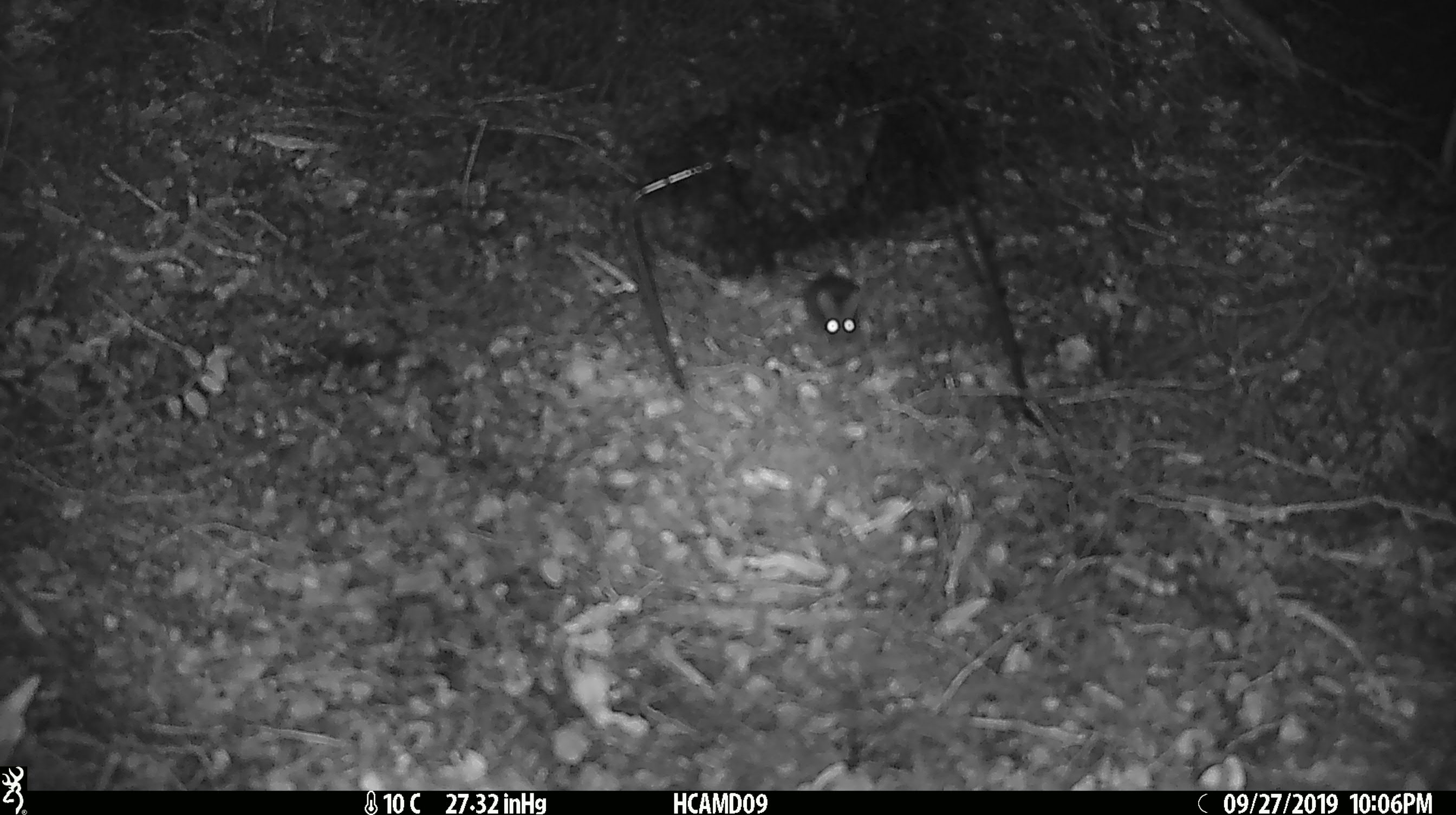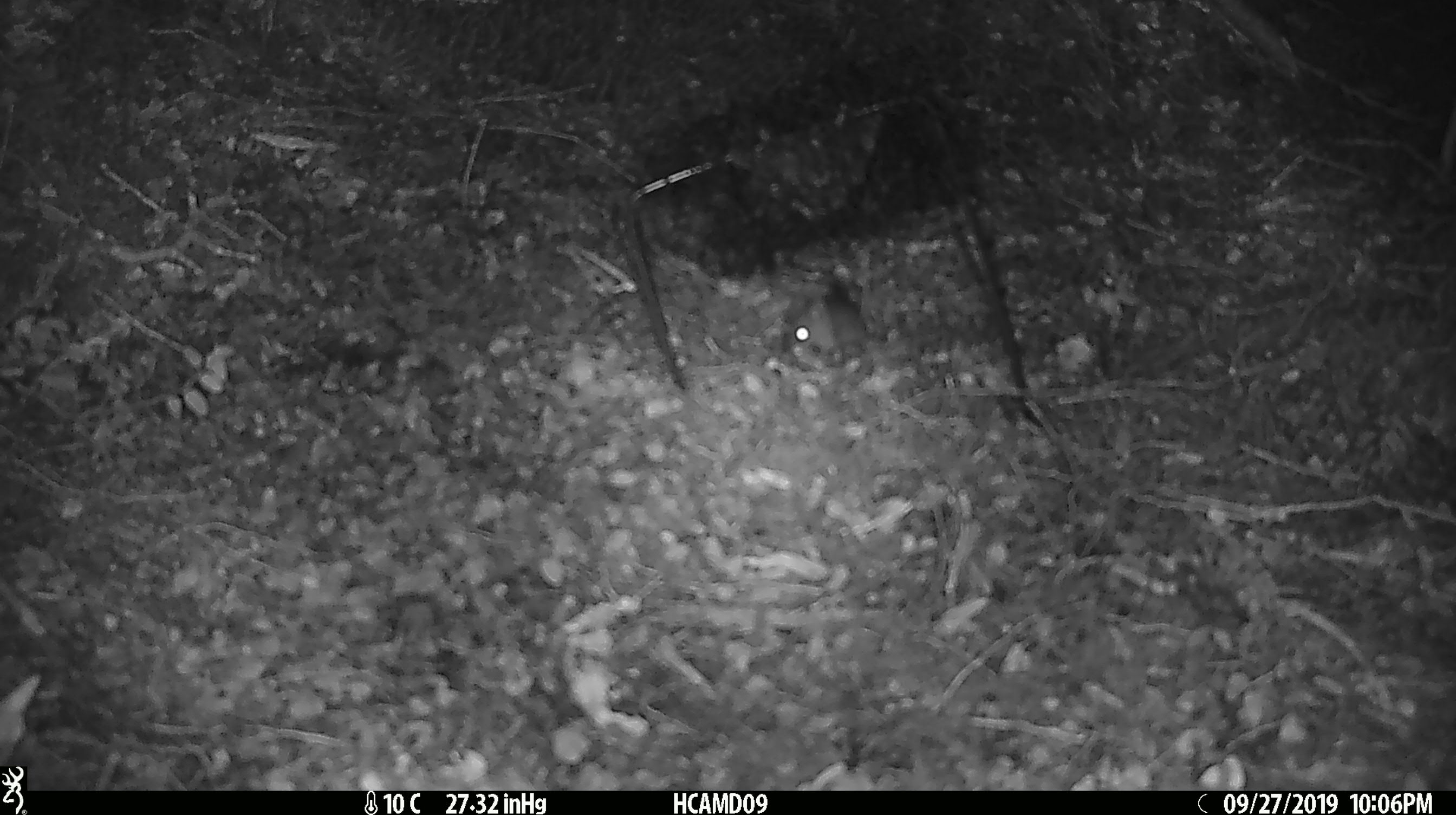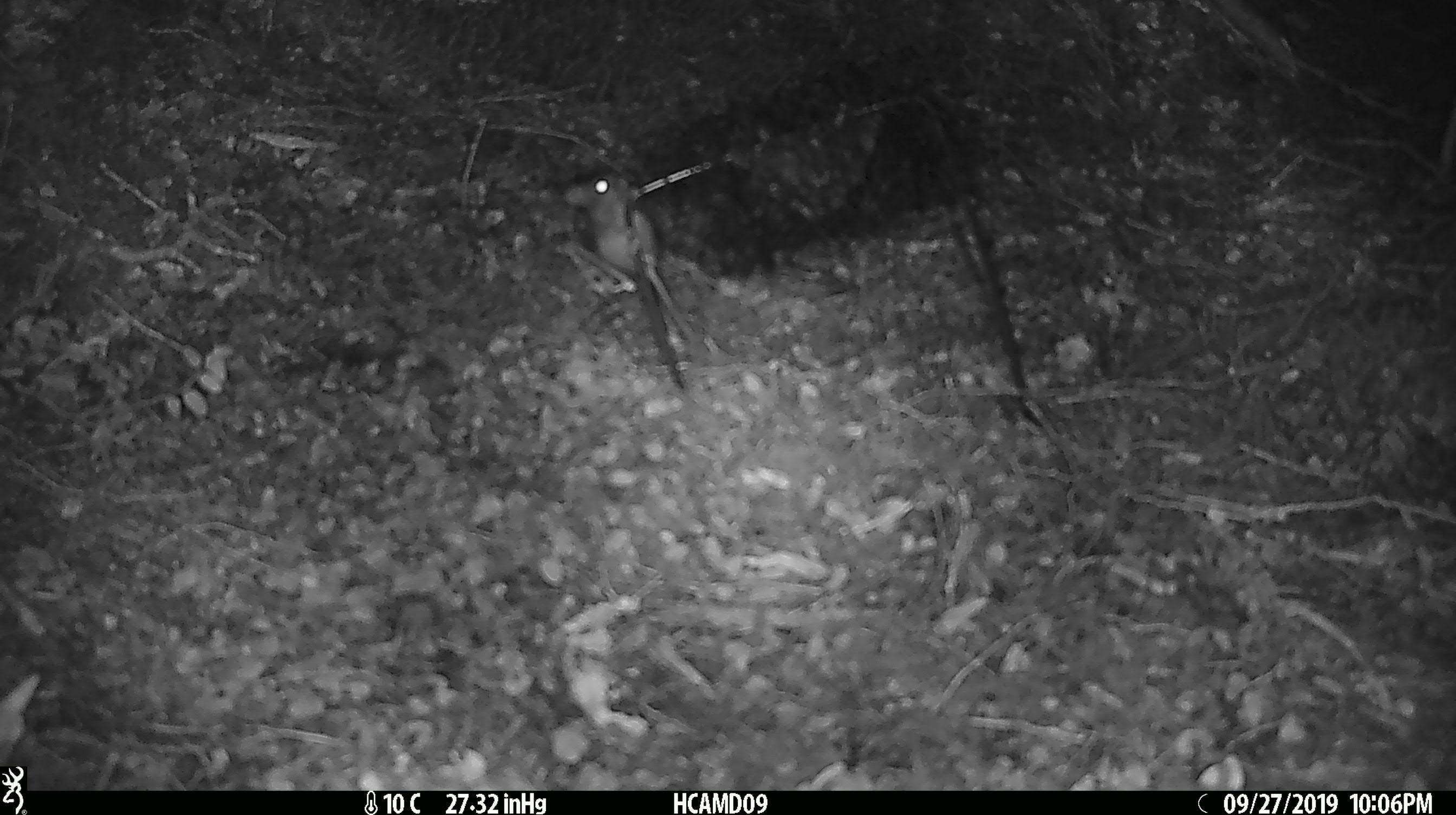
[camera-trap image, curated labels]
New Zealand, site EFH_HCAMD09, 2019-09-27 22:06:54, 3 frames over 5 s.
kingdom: Animalia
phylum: Chordata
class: Mammalia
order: Rodentia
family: Muridae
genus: Mus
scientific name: Mus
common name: mouse